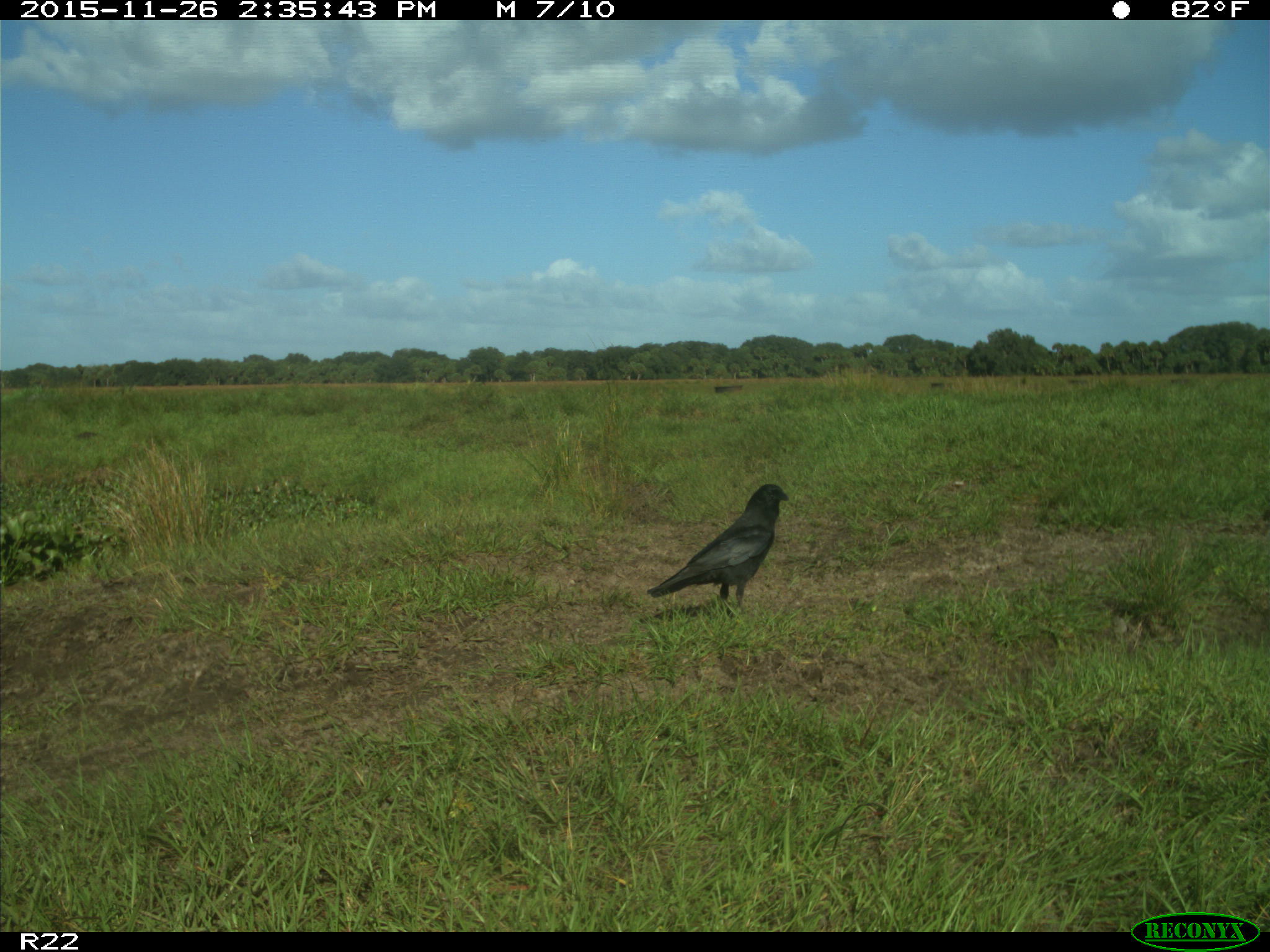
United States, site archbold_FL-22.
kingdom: Animalia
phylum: Chordata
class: Aves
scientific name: Aves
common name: birds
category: unidentified bird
Unidentified bird (birds) (Aves).